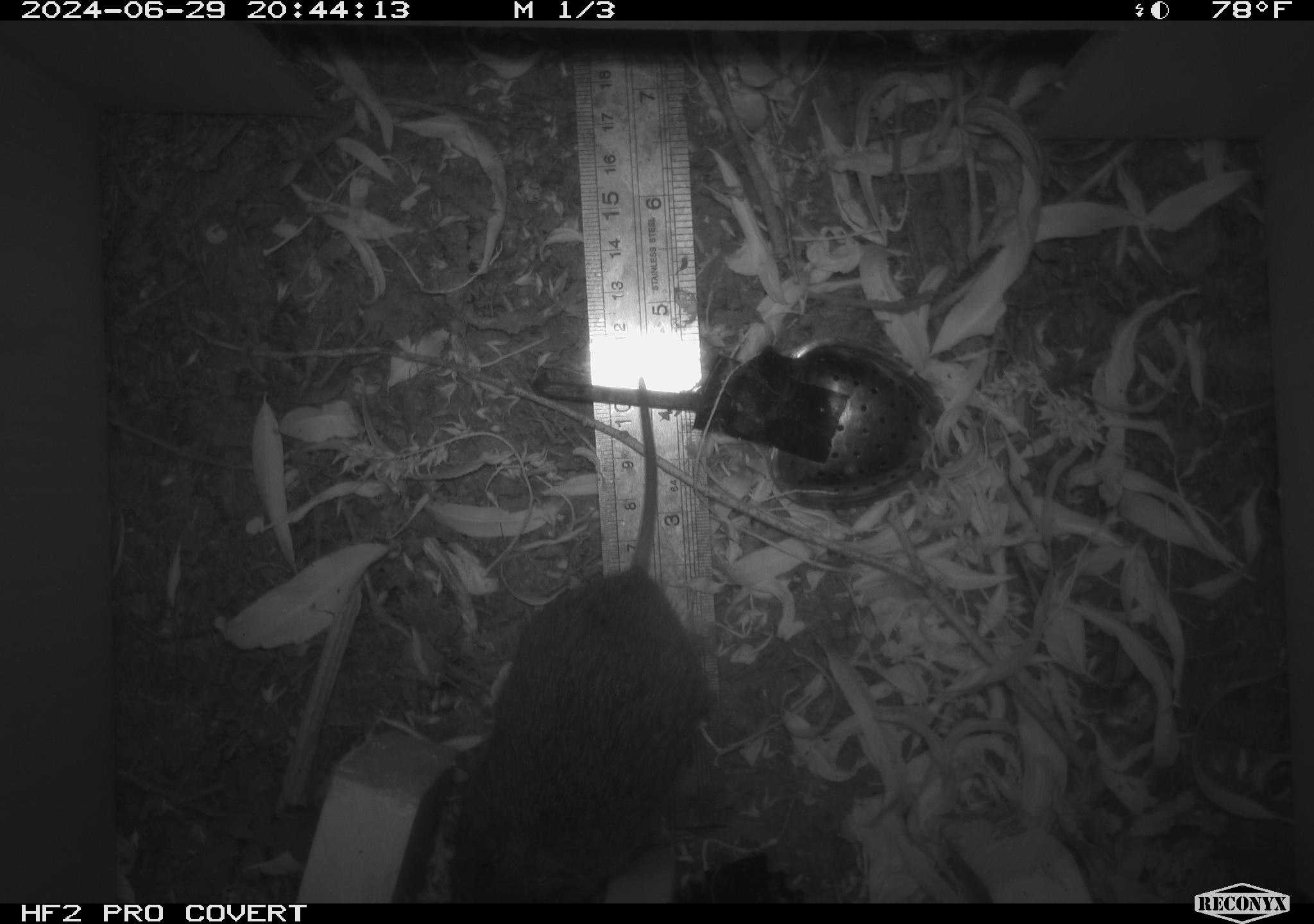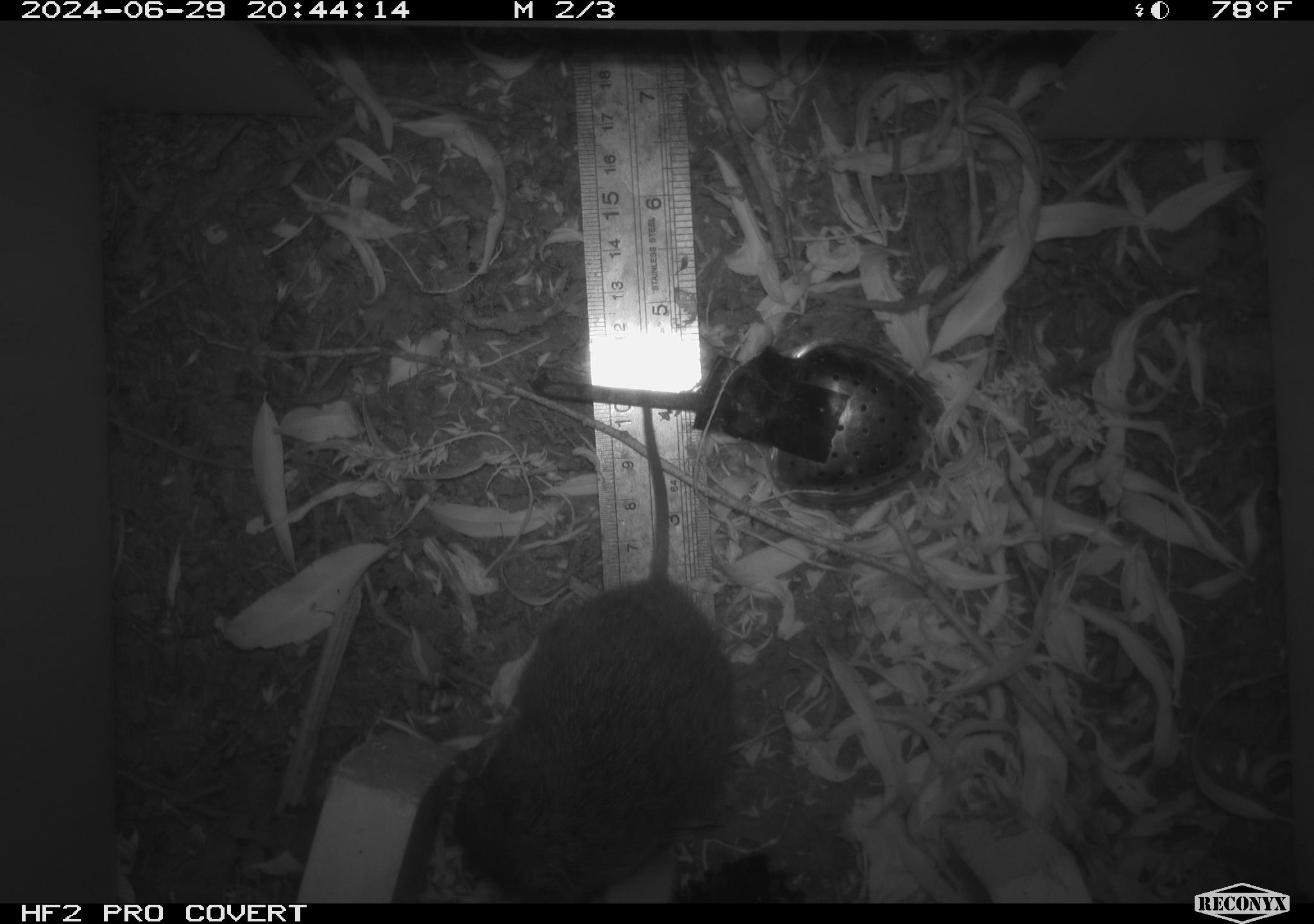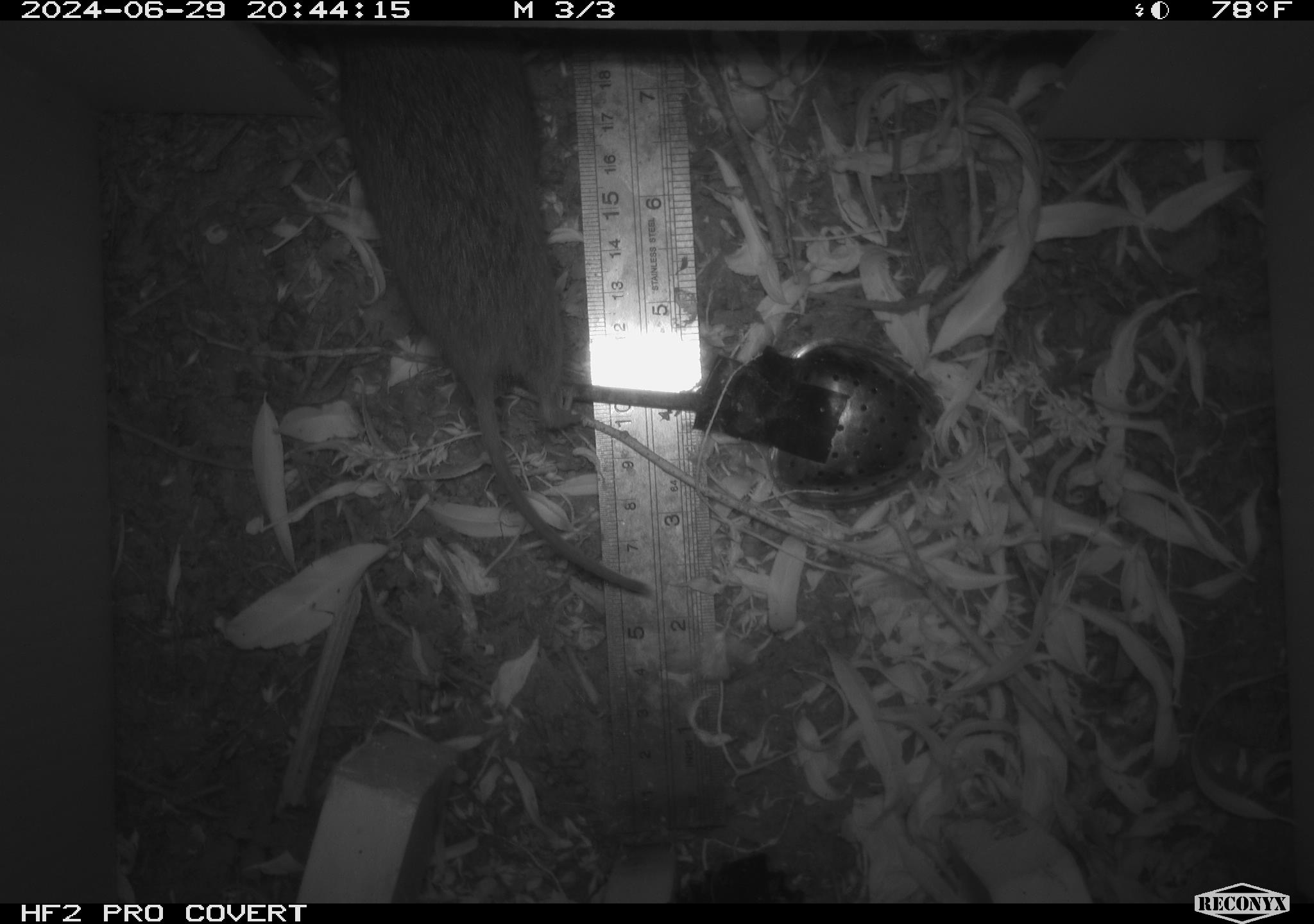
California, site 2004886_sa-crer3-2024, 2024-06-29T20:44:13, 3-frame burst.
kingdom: Animalia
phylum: Chordata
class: Mammalia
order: Rodentia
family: Cricetidae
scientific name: Arvicolinae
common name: voles, lemmings, and muskrats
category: arvicolinae subfamily